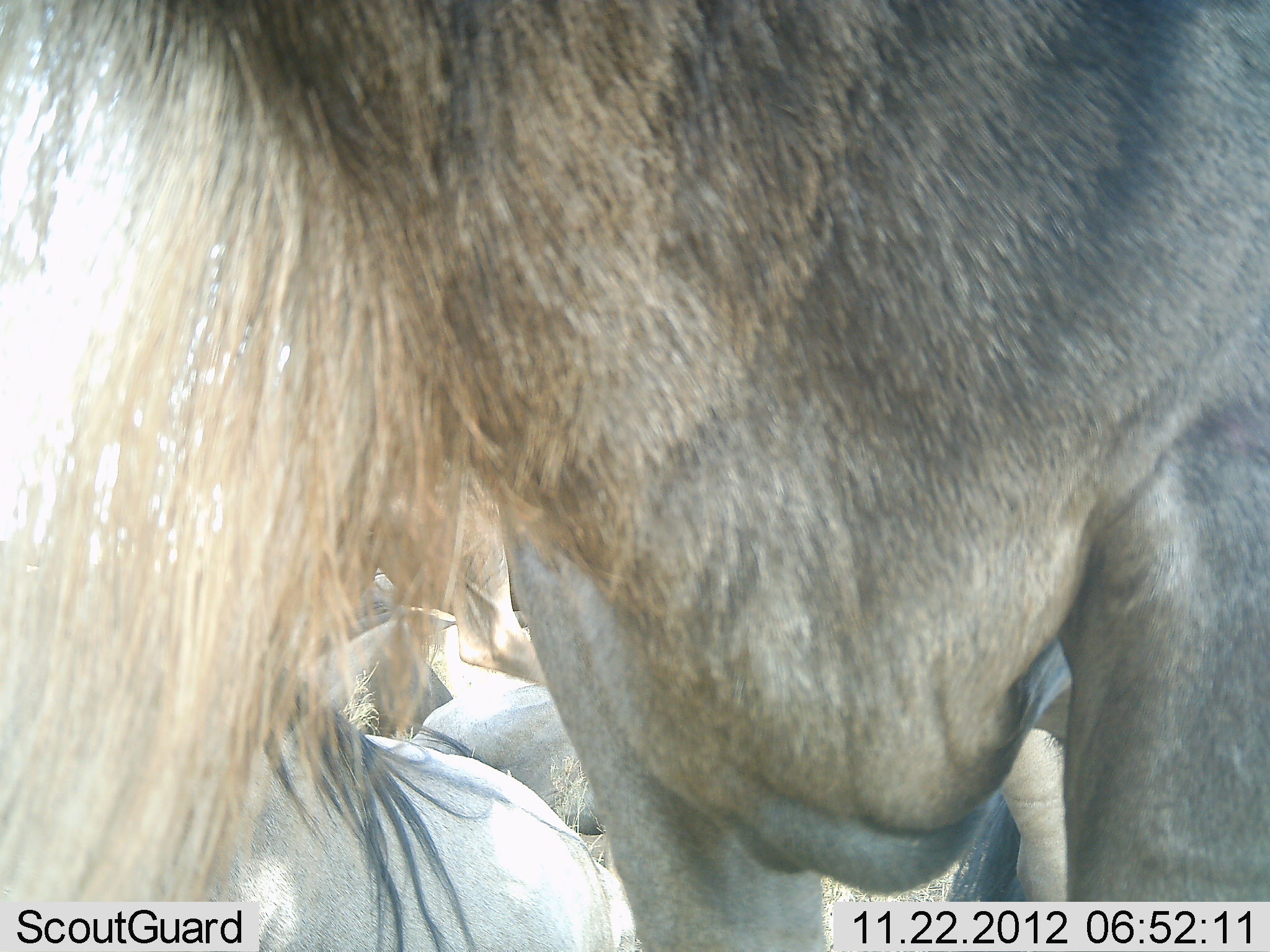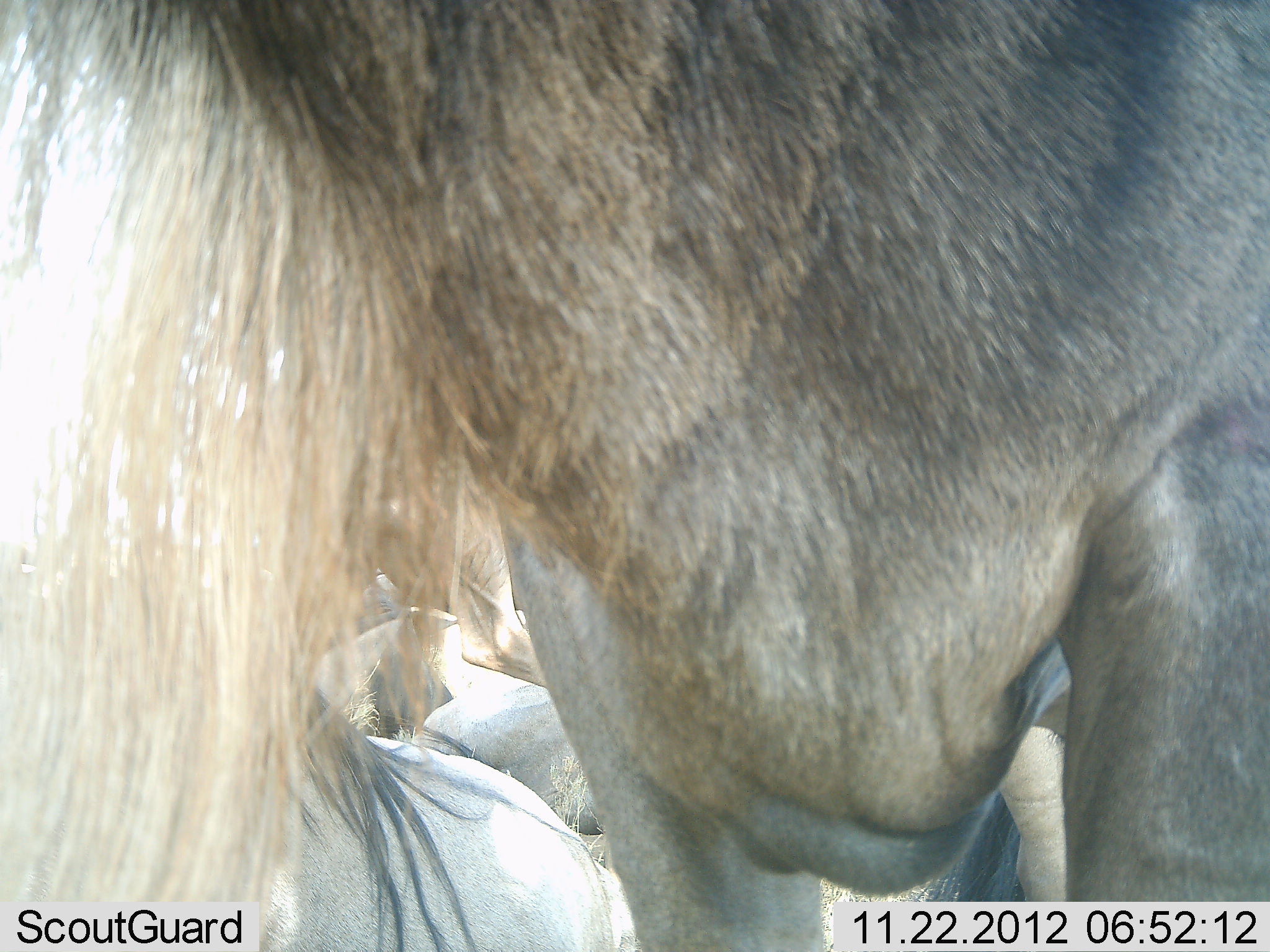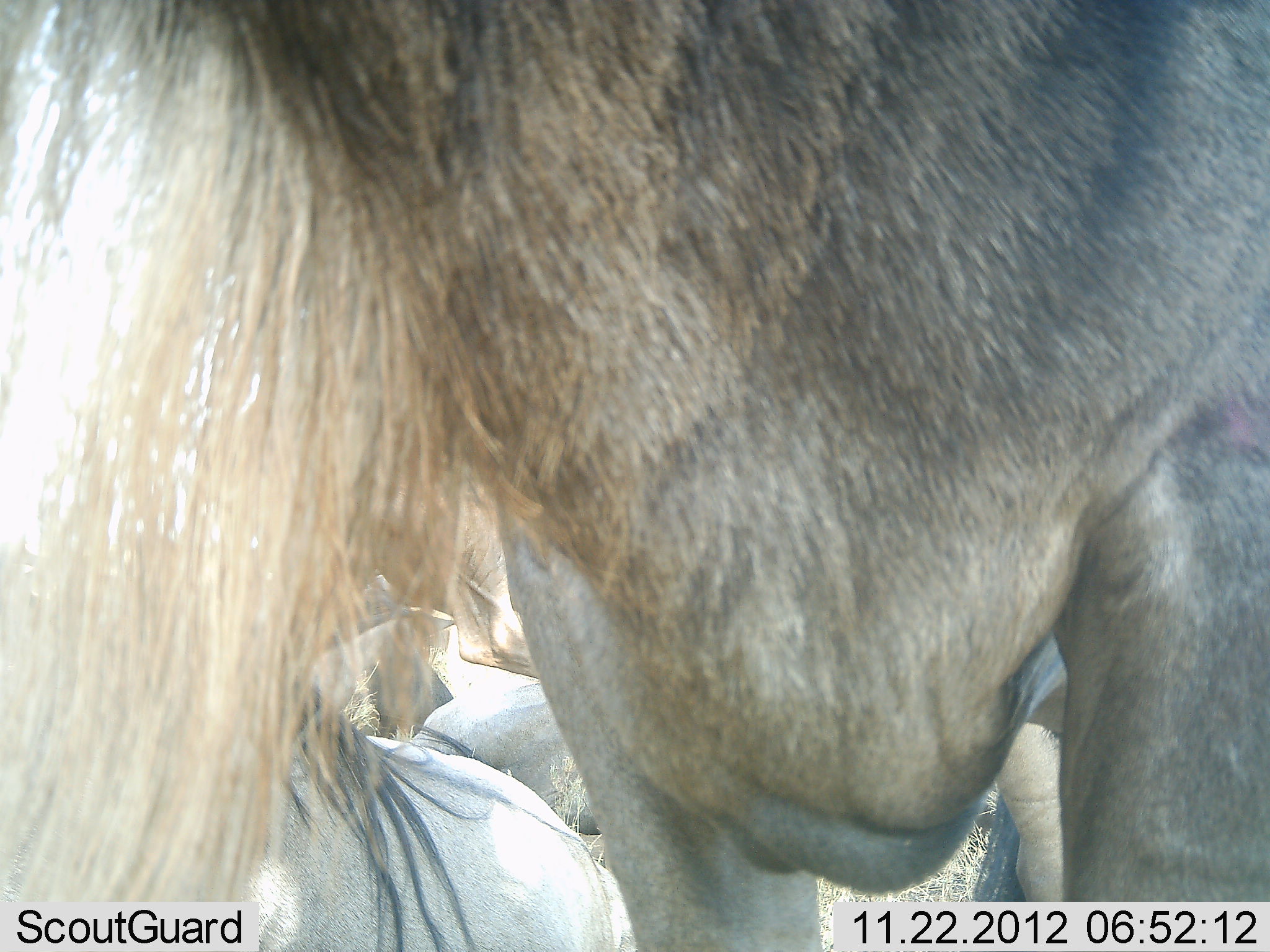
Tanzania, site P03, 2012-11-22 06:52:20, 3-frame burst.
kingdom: Animalia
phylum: Chordata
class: Mammalia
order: Artiodactyla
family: Bovidae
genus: Connochaetes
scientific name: Connochaetes taurinus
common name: blue wildebeest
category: wildebeest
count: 4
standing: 80%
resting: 70%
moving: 0%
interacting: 0%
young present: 0%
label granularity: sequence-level